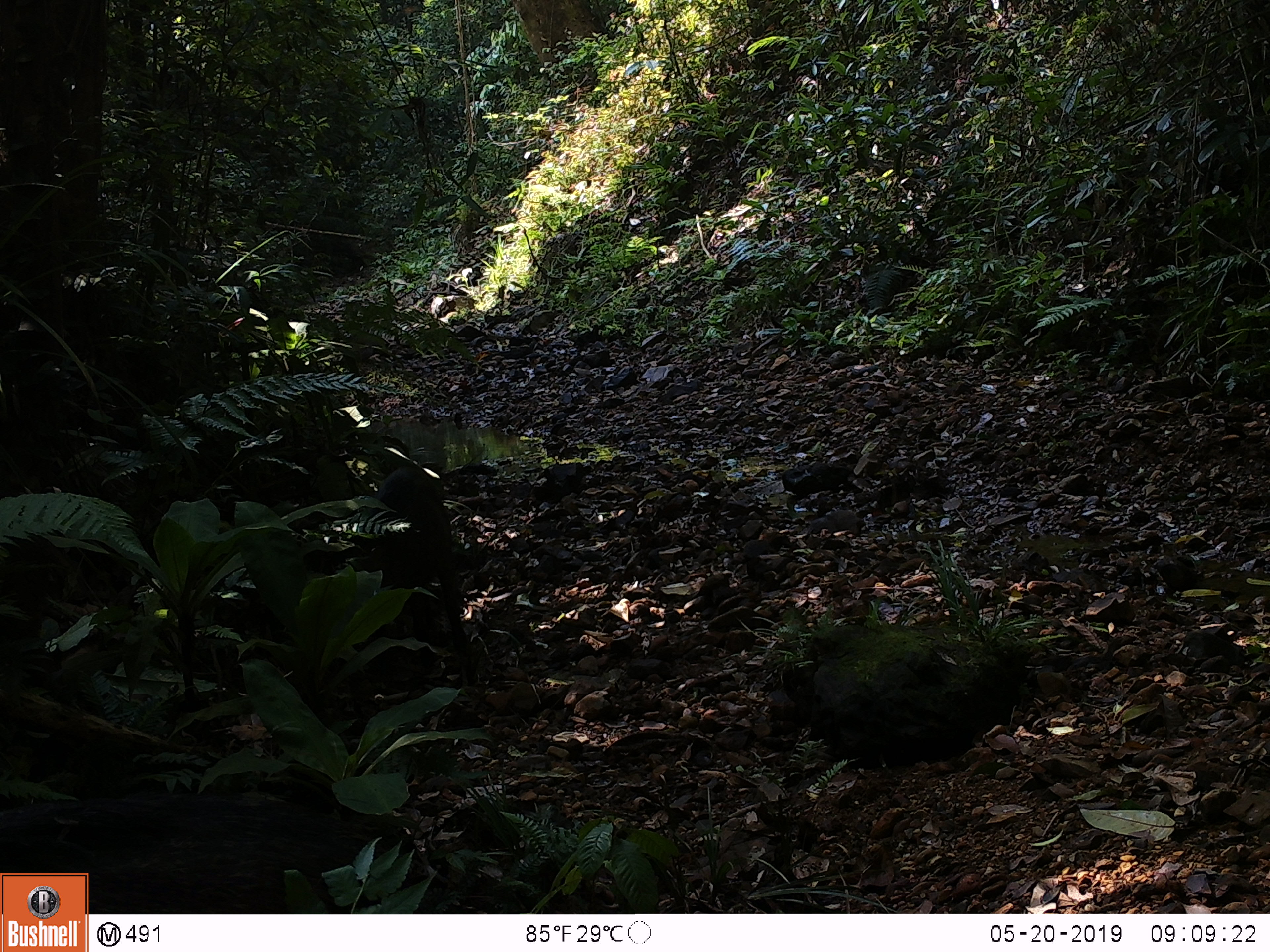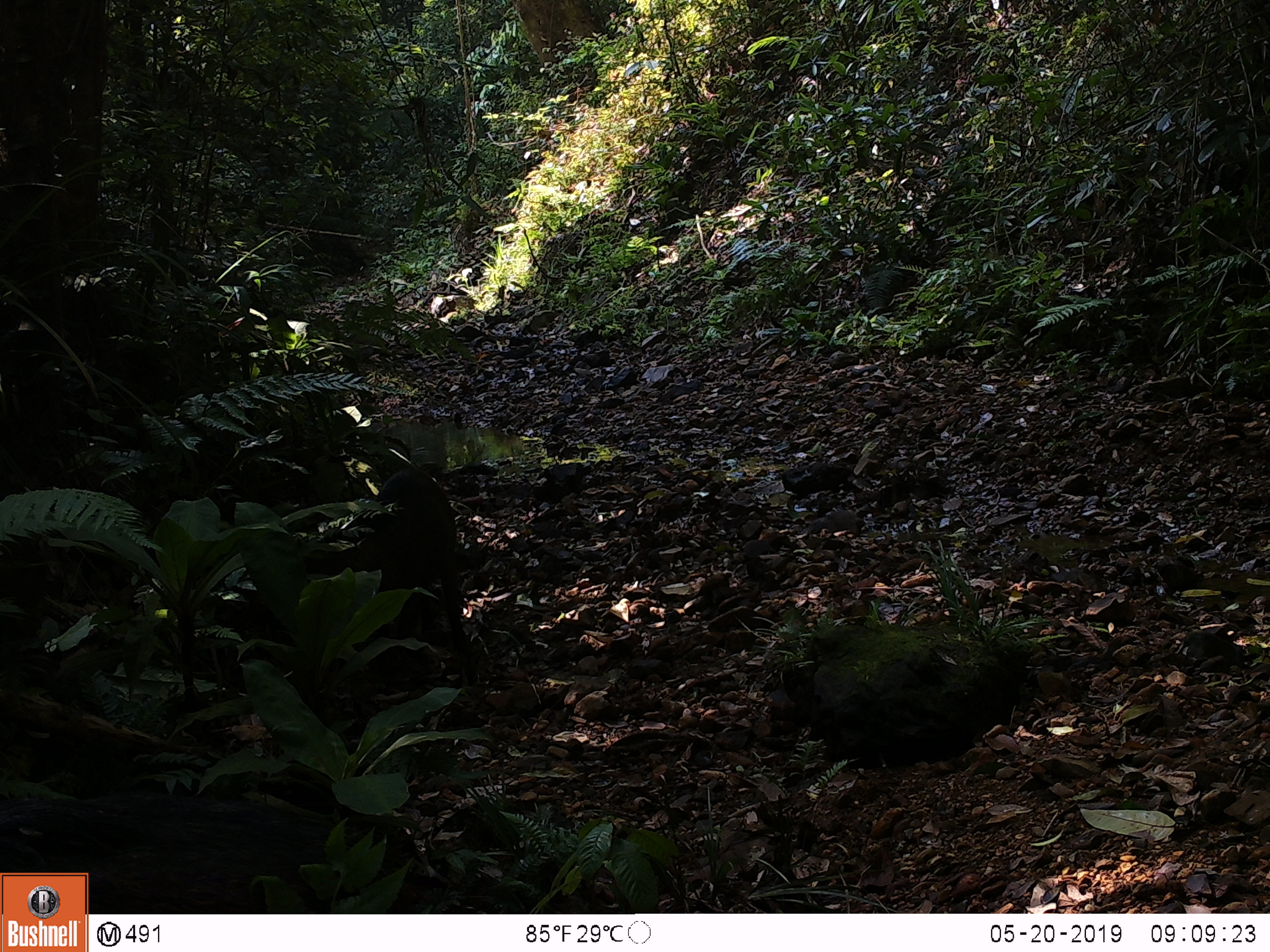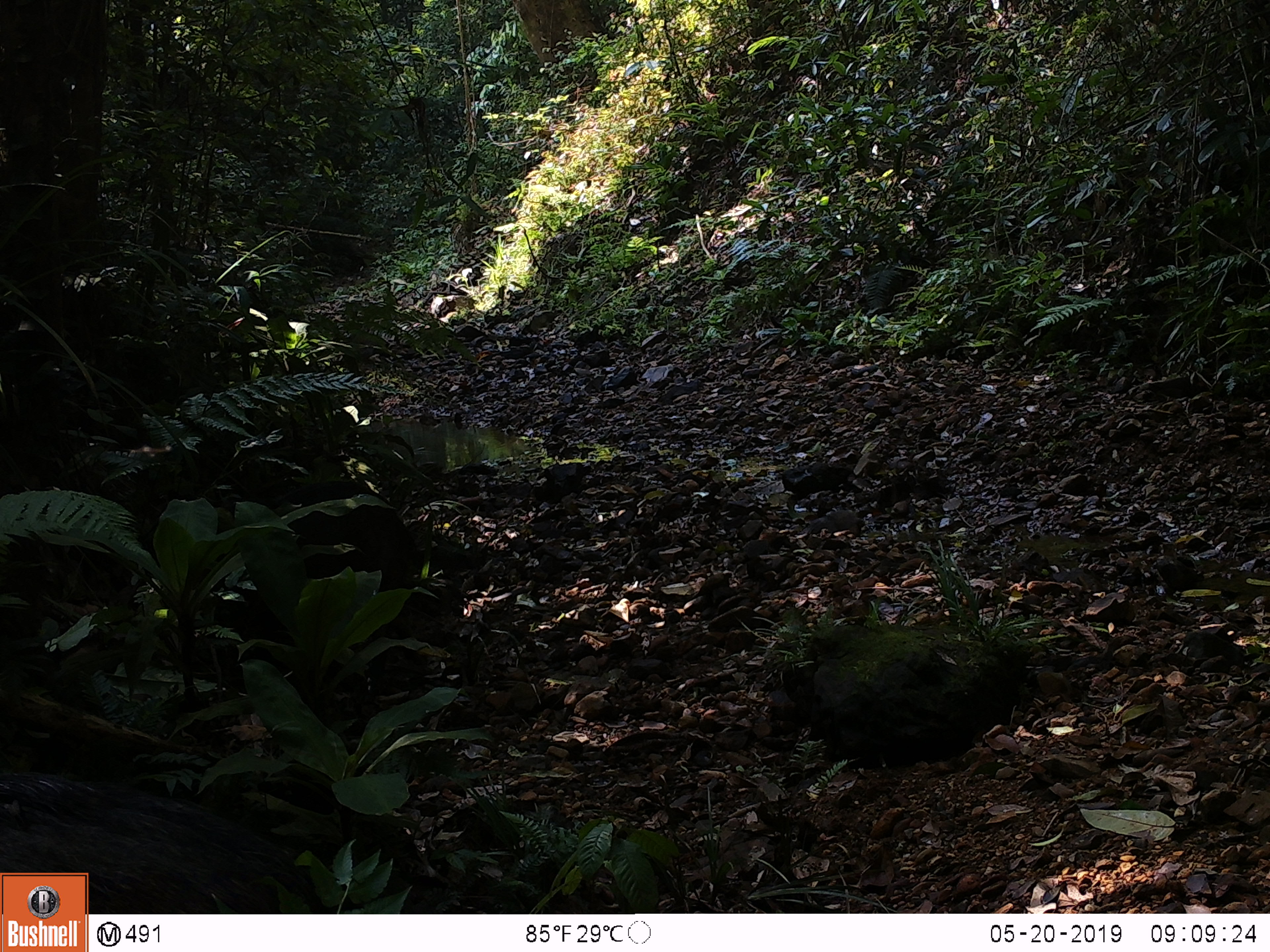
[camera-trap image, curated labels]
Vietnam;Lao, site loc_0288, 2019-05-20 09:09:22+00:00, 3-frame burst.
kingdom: Animalia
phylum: Chordata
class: Mammalia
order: Artiodactyla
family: Suidae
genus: Sus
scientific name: Sus scrofa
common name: eurasian wild pig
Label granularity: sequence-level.